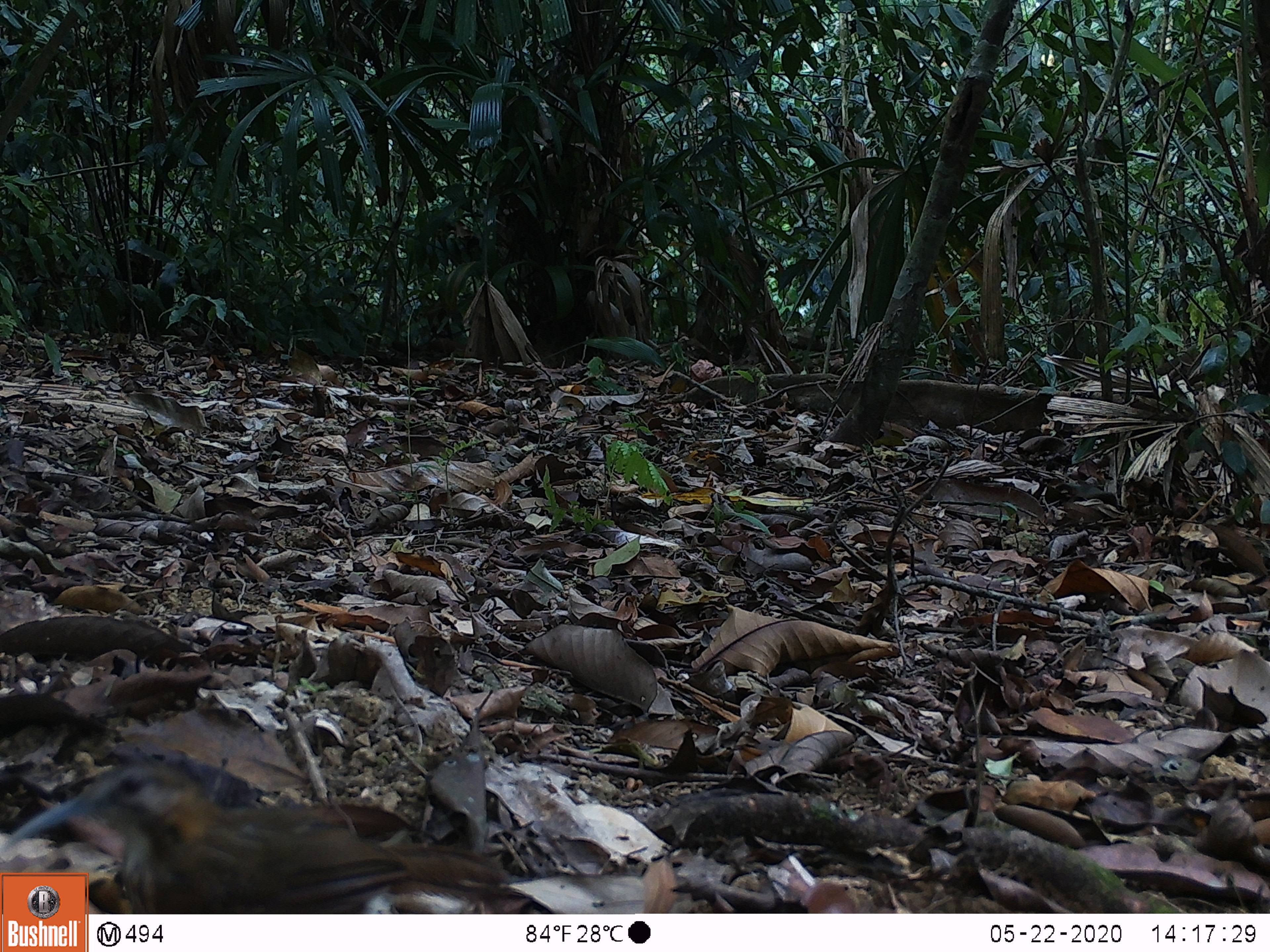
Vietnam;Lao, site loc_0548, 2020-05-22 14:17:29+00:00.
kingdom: Animalia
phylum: Chordata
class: Aves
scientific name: Aves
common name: bird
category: unidentified bird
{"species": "unidentified bird (bird) (Aves)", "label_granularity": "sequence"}